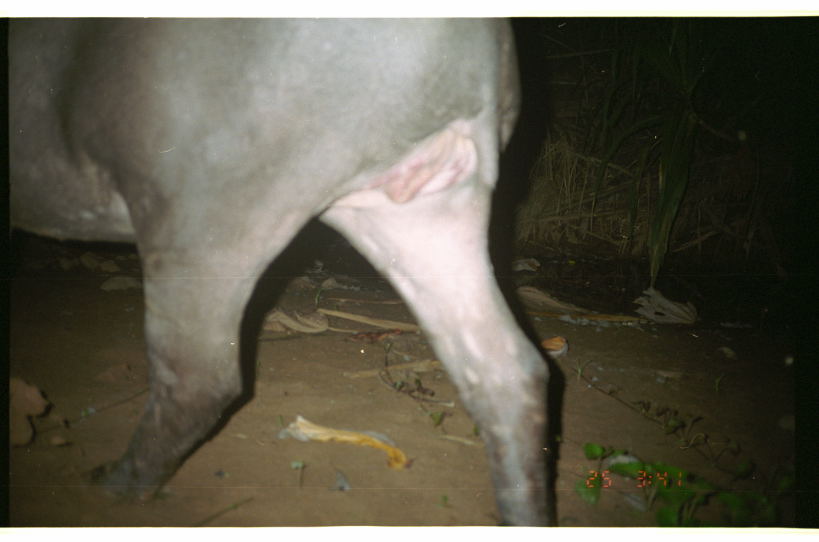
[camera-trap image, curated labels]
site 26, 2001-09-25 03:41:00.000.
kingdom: Animalia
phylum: Chordata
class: Mammalia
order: Perissodactyla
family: Tapiridae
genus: Tapirus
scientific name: Tapirus terrestris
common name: south american tapir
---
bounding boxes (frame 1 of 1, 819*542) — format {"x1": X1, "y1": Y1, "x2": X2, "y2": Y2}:
tapirus terrestris: {"x1": 10, "y1": 17, "x2": 555, "y2": 527}